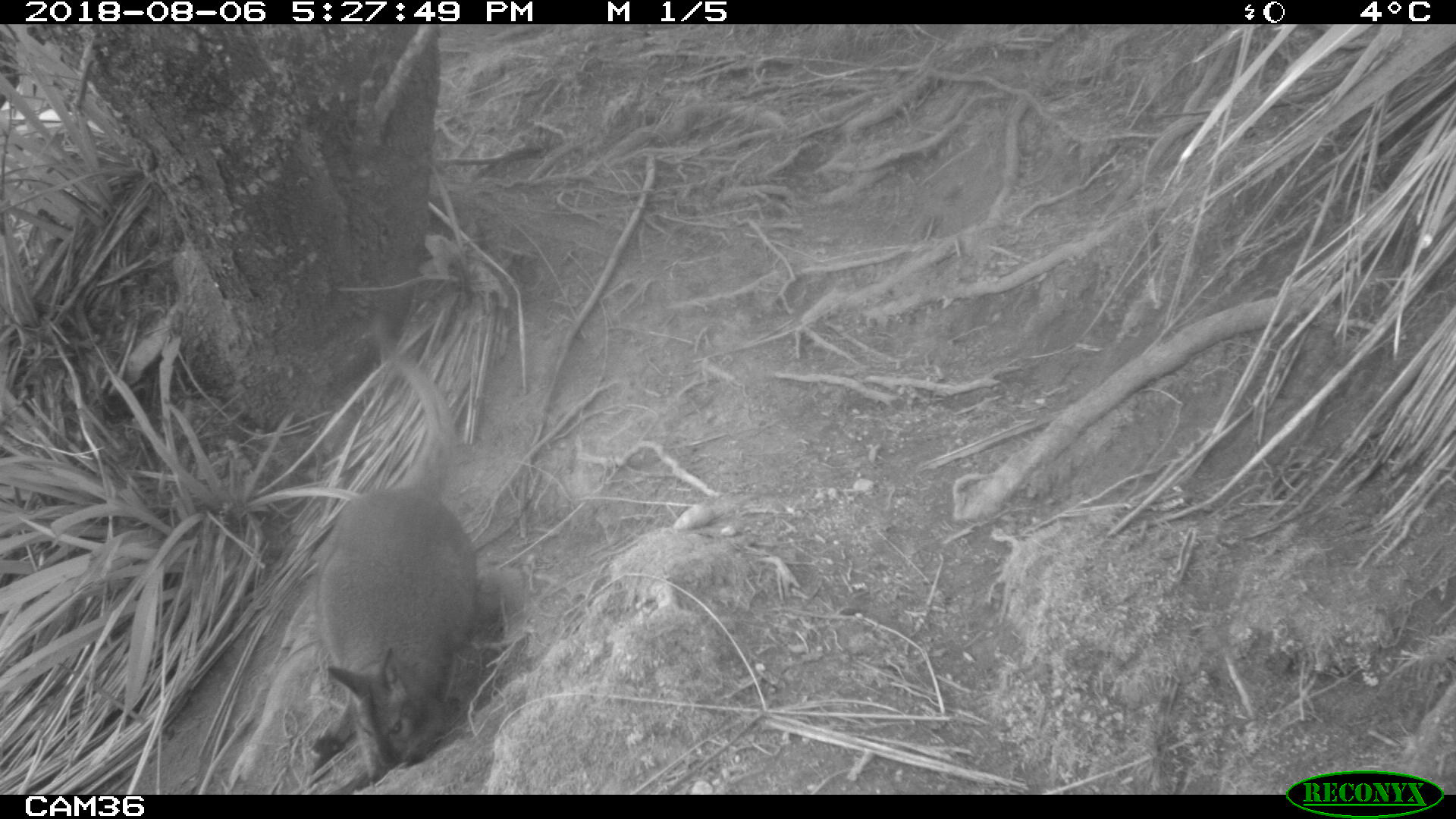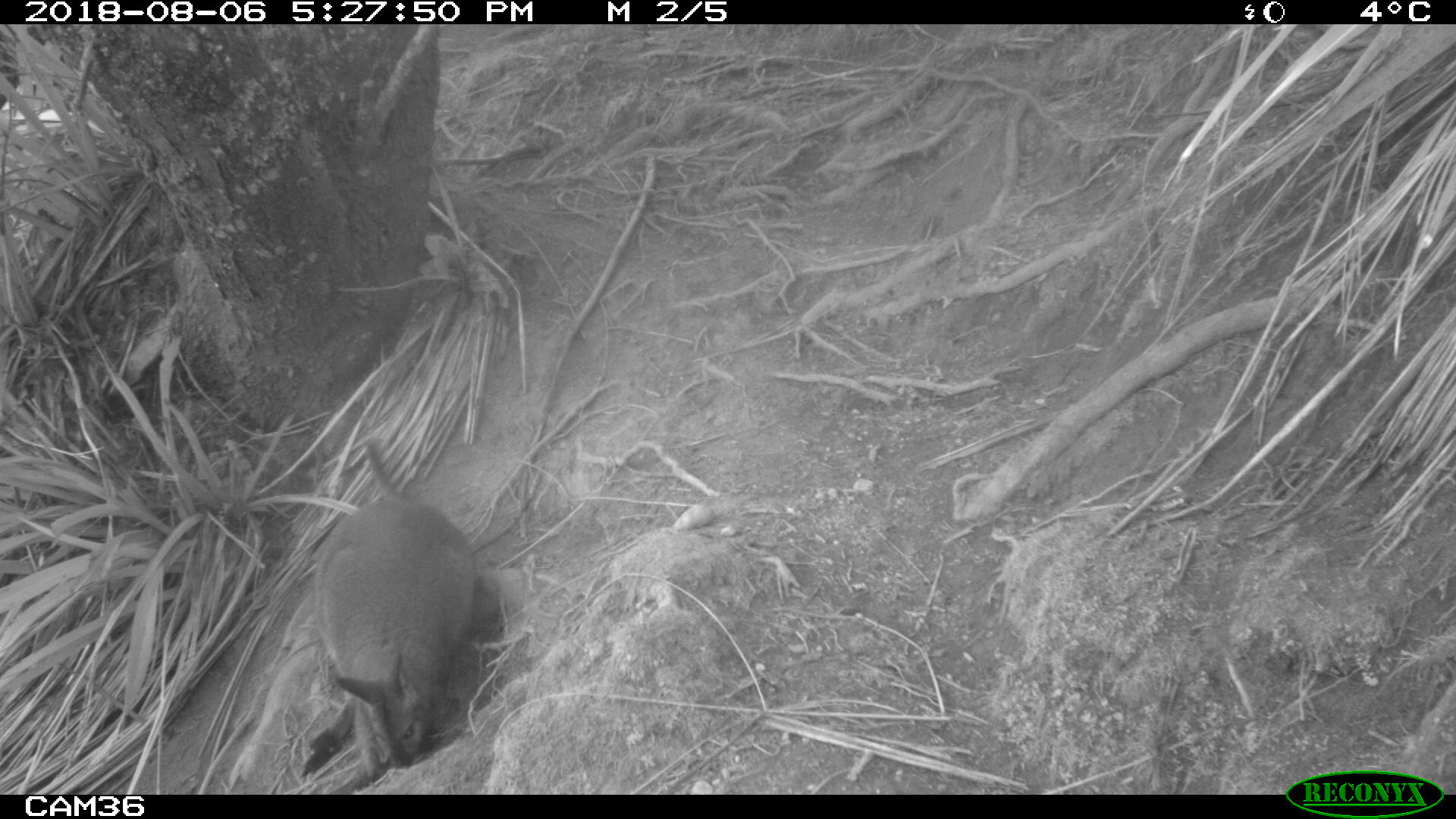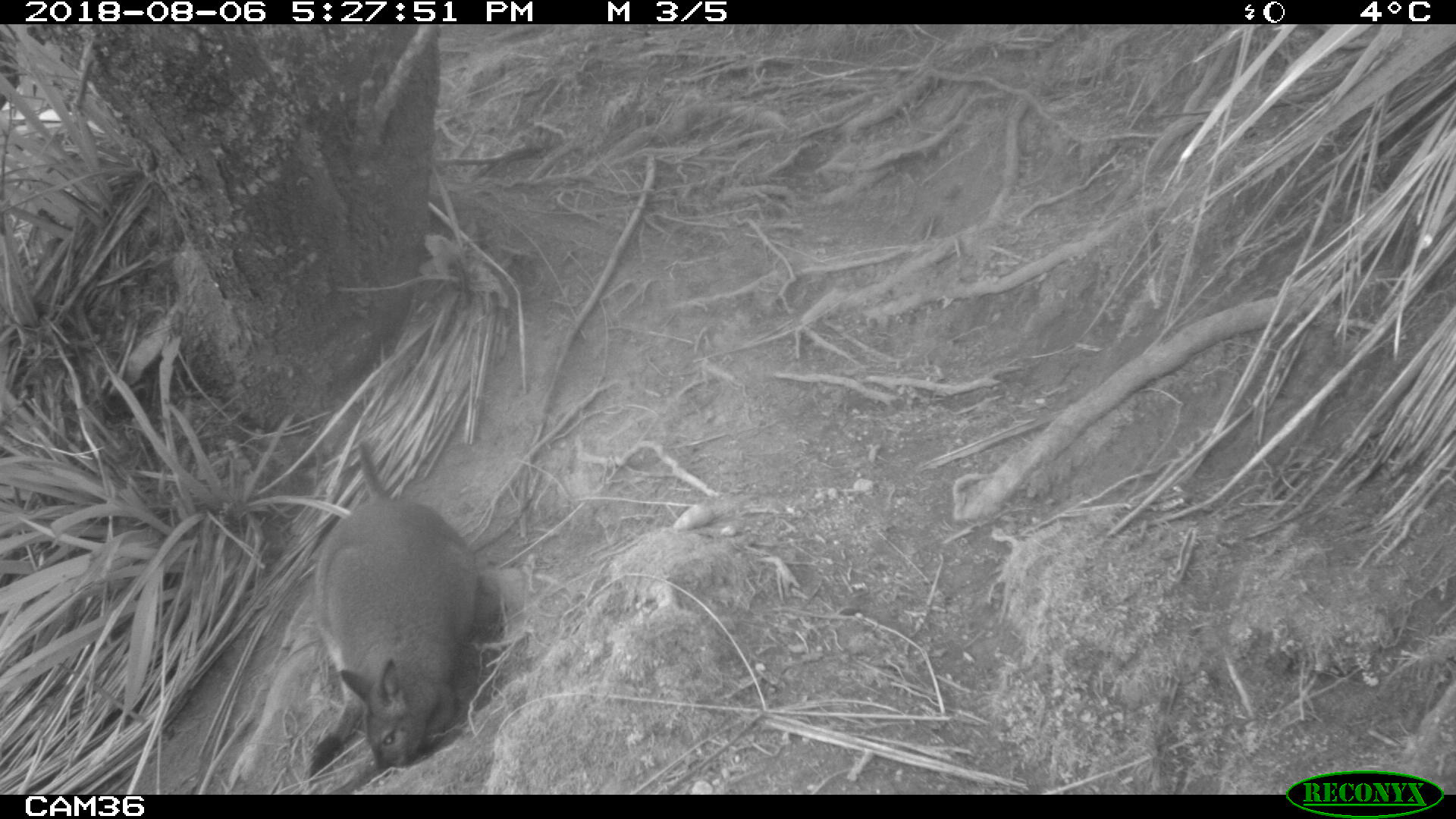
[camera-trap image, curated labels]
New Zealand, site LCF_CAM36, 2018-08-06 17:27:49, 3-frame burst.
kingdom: Animalia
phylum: Chordata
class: Mammalia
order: Diprotodontia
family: Macropodidae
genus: Notamacropus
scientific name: Notamacropus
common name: wallaby